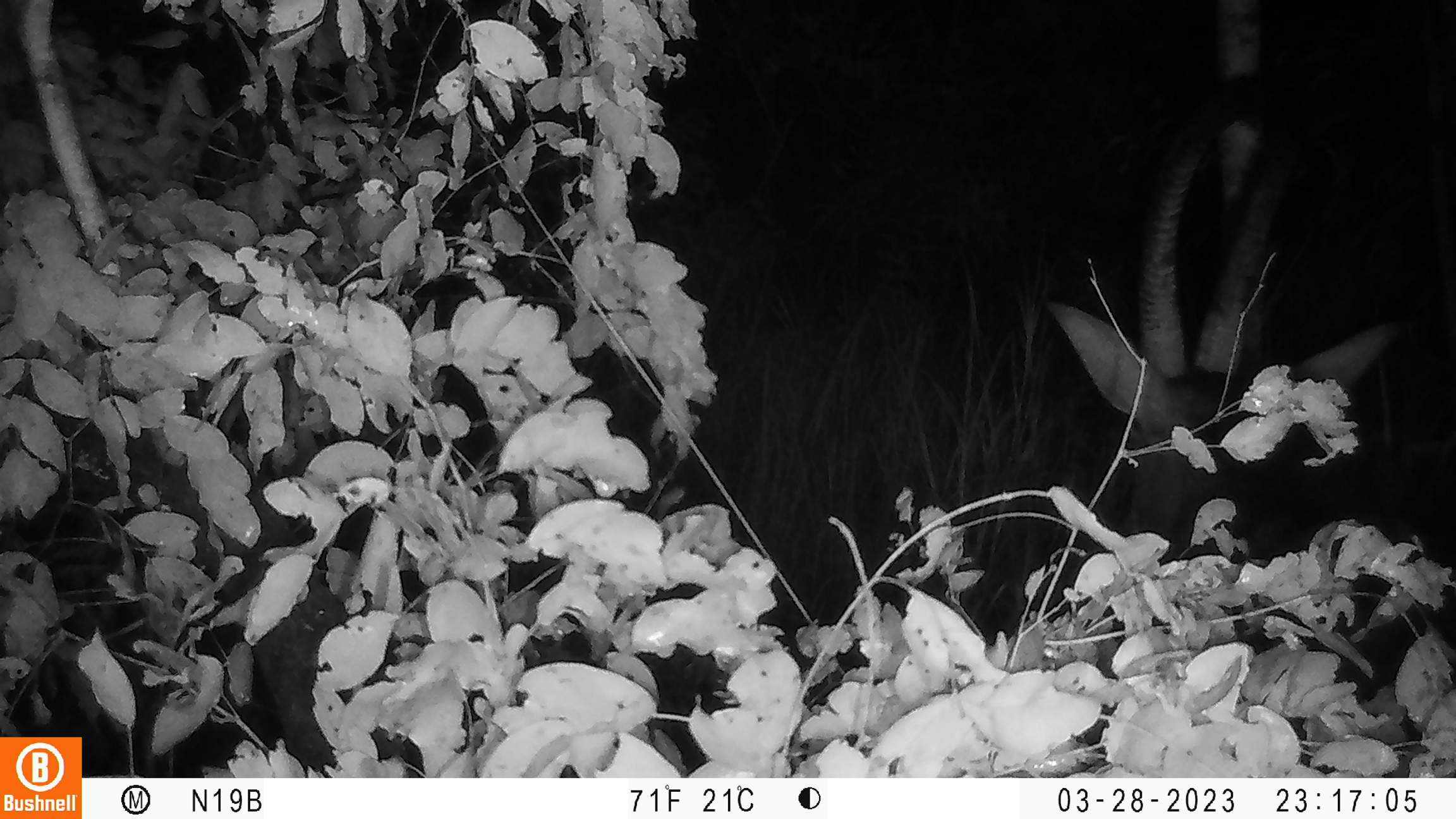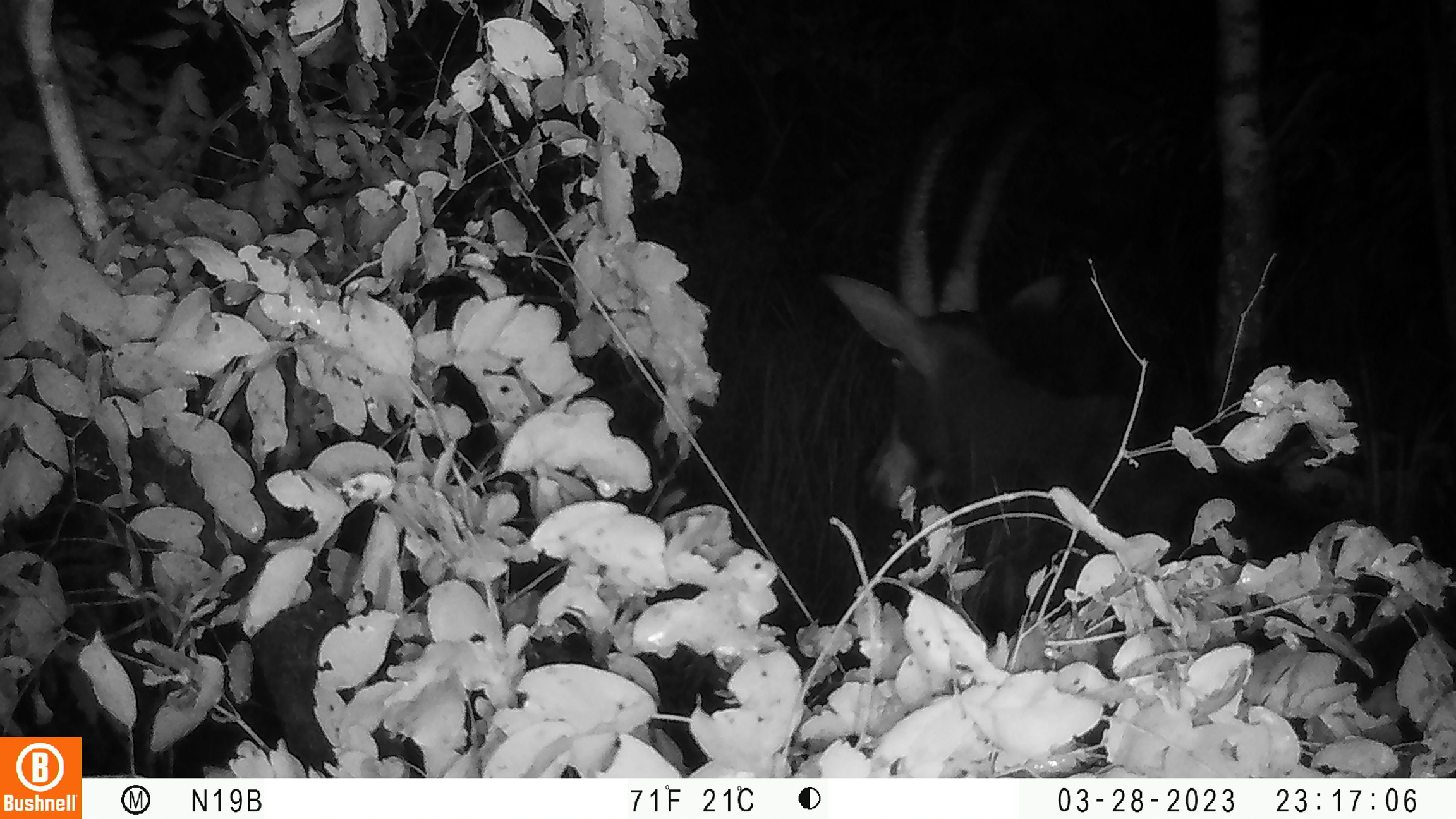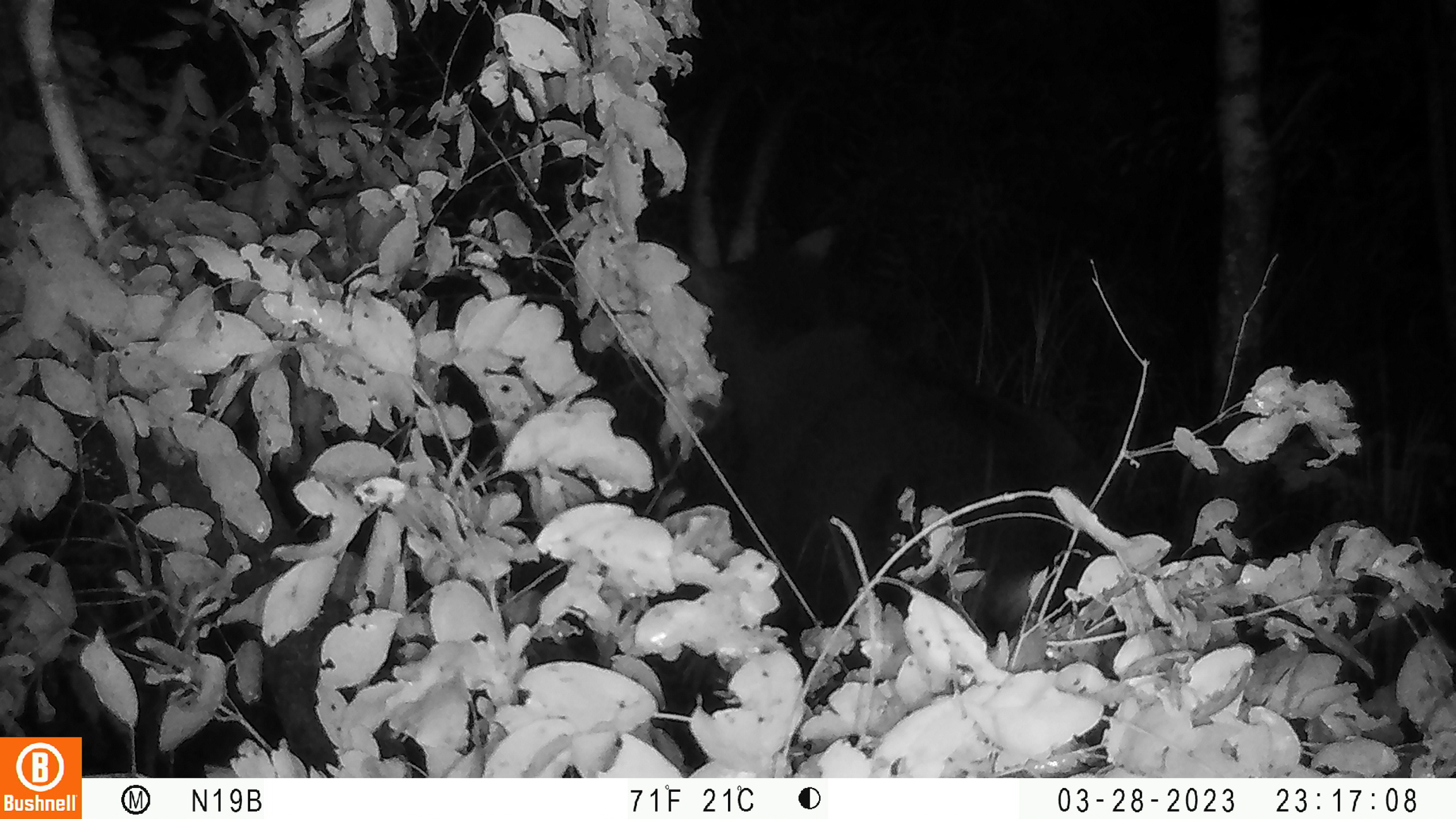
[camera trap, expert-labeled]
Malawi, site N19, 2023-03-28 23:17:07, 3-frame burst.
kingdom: Animalia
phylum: Chordata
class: Mammalia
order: Artiodactyla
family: Bovidae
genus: Hippotragus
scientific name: Hippotragus niger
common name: sable antelope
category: sable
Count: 1.